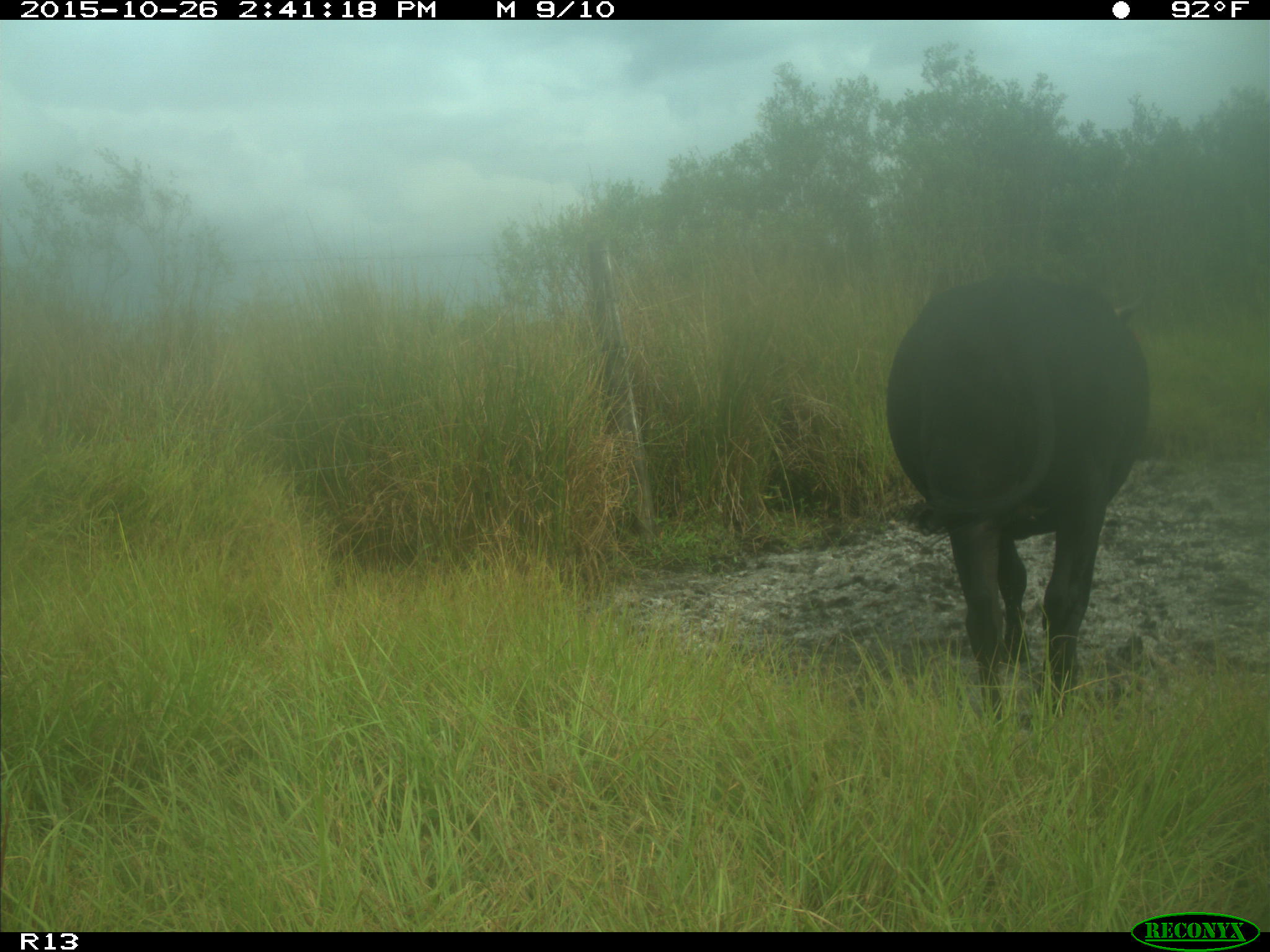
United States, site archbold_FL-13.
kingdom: Animalia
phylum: Chordata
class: Mammalia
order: Artiodactyla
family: Bovidae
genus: Bos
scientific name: Bos taurus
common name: domestic cow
Bos taurus (domestic cow).